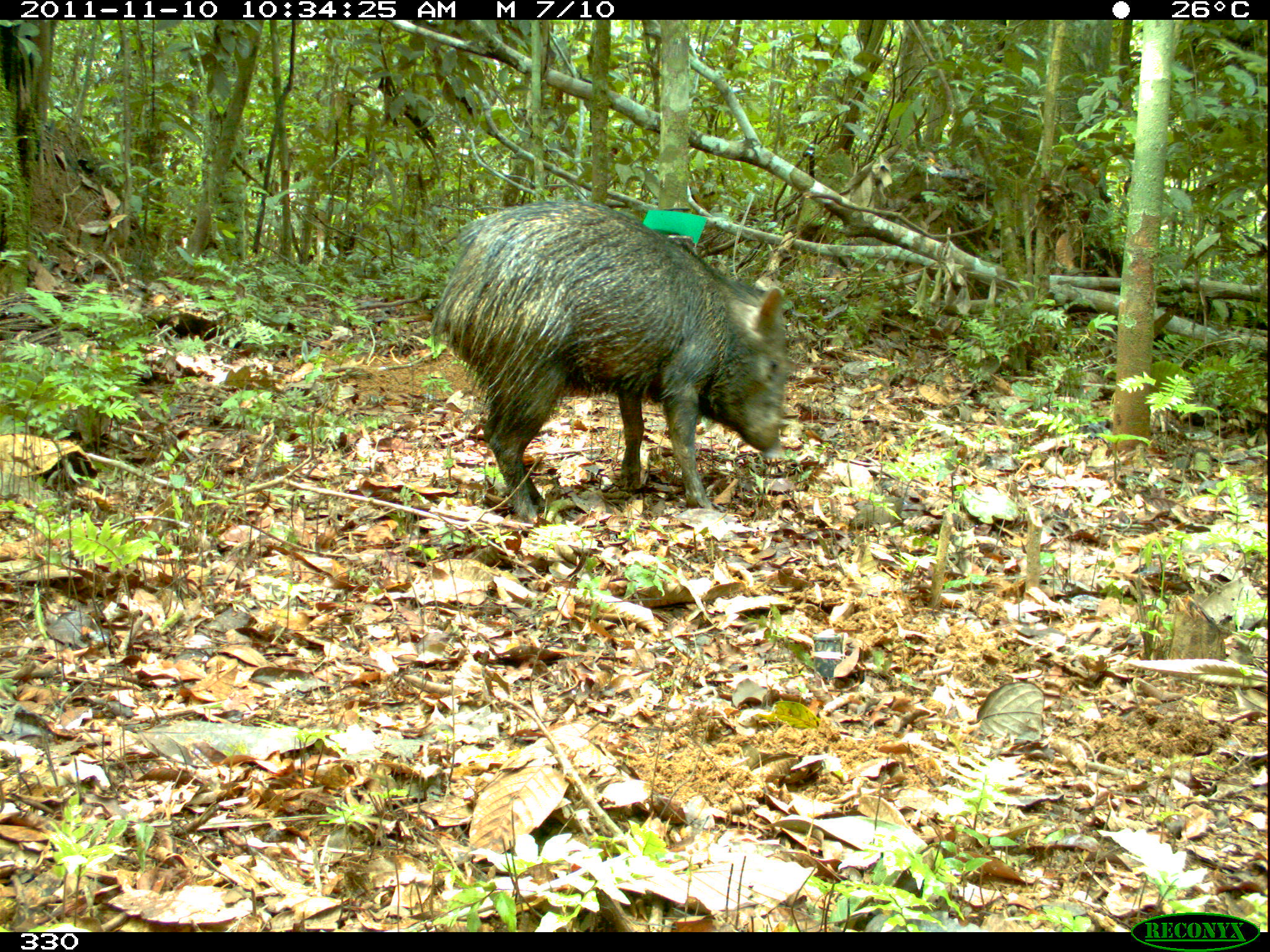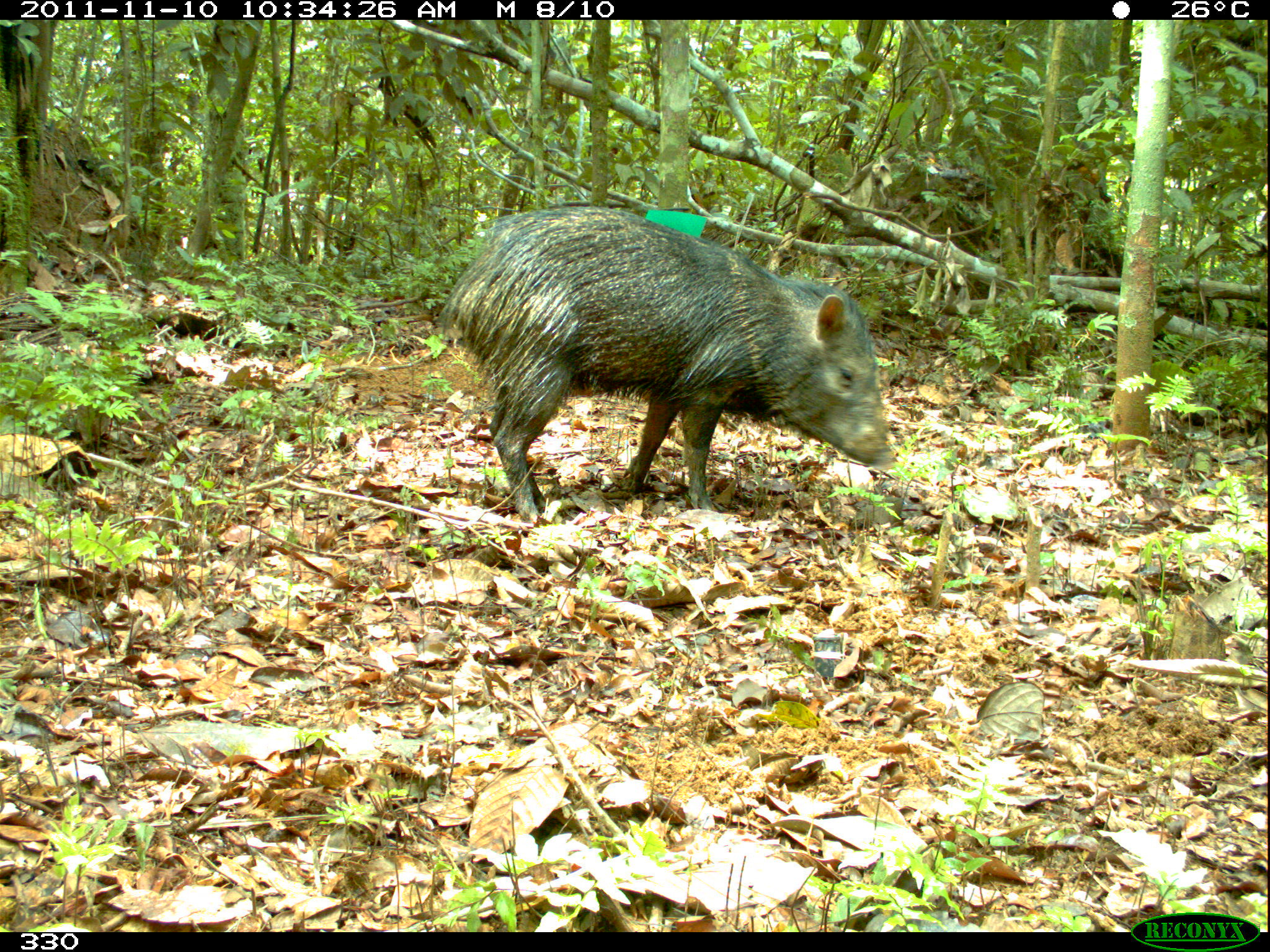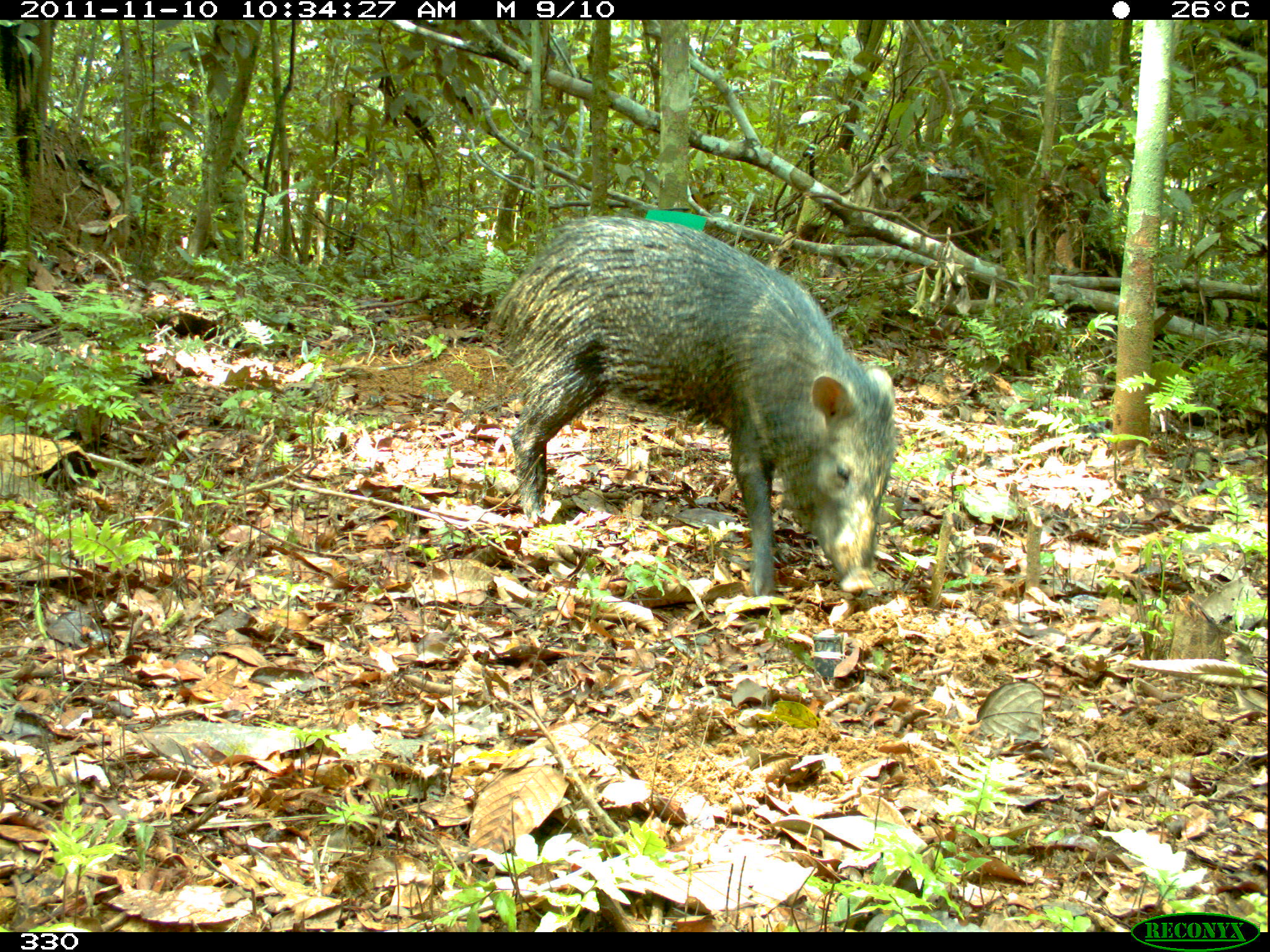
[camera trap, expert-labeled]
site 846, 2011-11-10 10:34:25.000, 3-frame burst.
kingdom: Animalia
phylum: Chordata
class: Mammalia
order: Artiodactyla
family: Tayassuidae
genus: Pecari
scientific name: Pecari tajacu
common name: collared peccary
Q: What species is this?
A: Pecari tajacu (collared peccary).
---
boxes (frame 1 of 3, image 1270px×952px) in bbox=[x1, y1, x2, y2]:
pecari tajacu: bbox=[428, 199, 791, 523]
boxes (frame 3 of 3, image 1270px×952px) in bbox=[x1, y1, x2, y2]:
pecari tajacu: bbox=[485, 214, 896, 600]